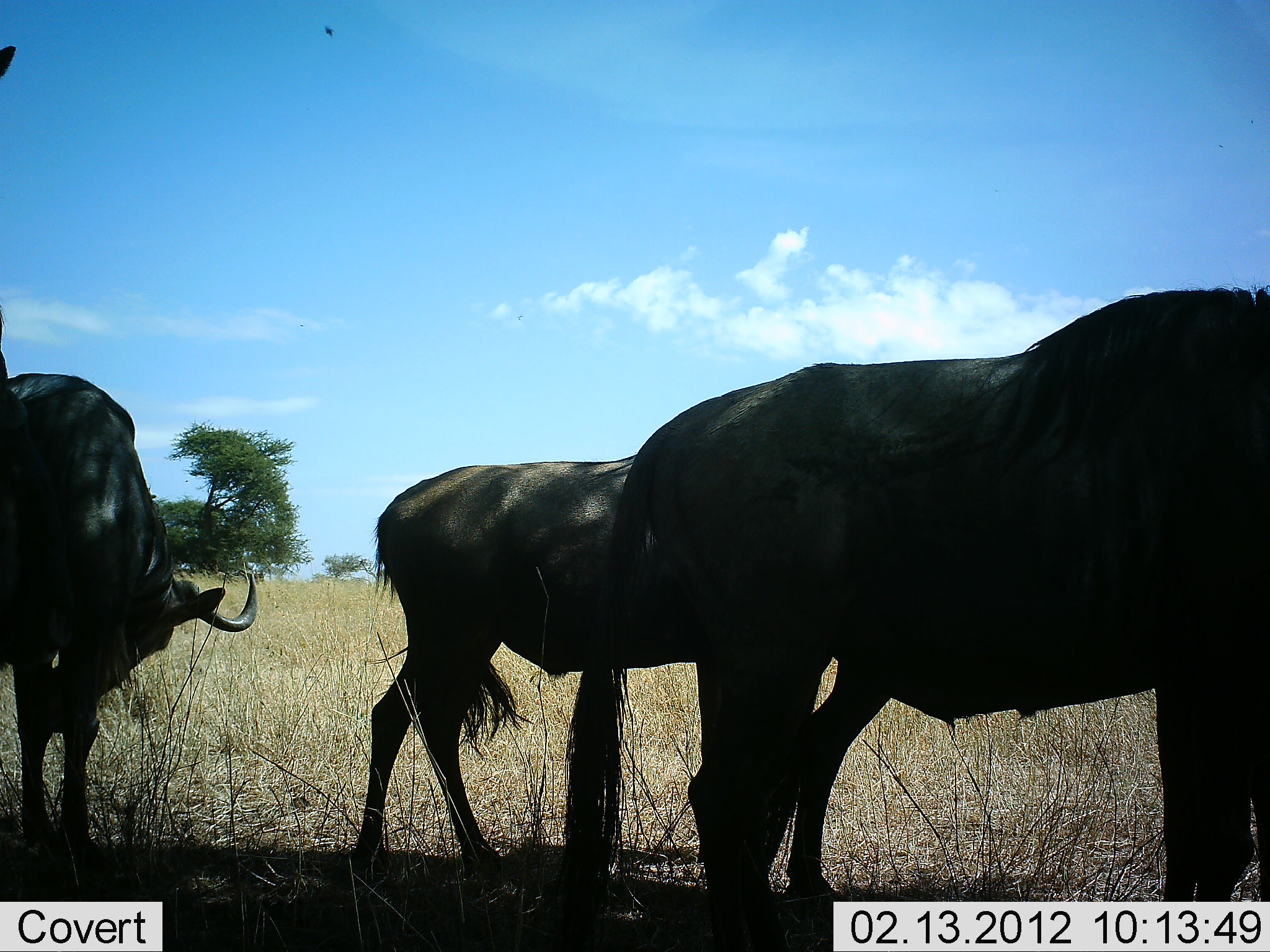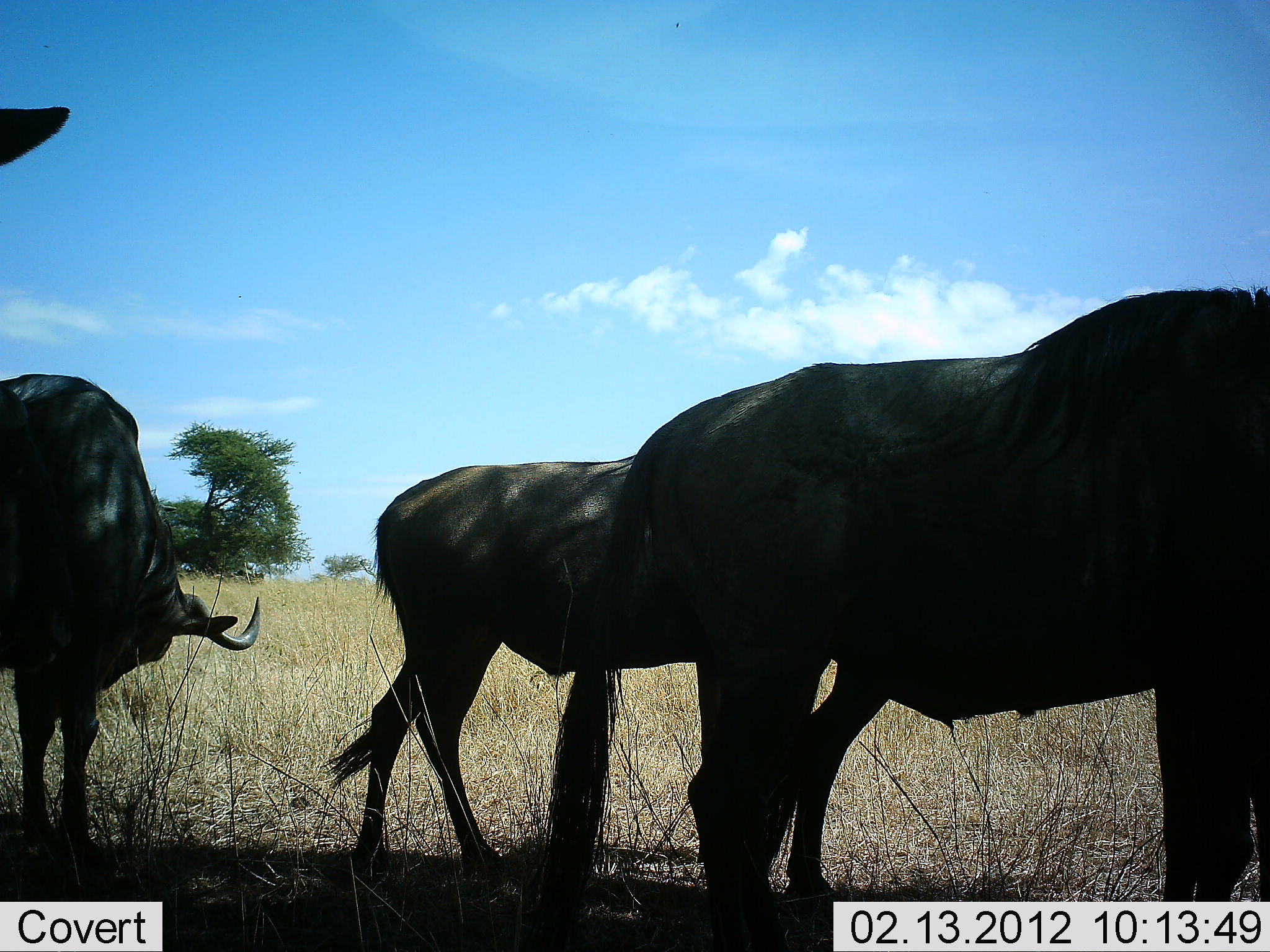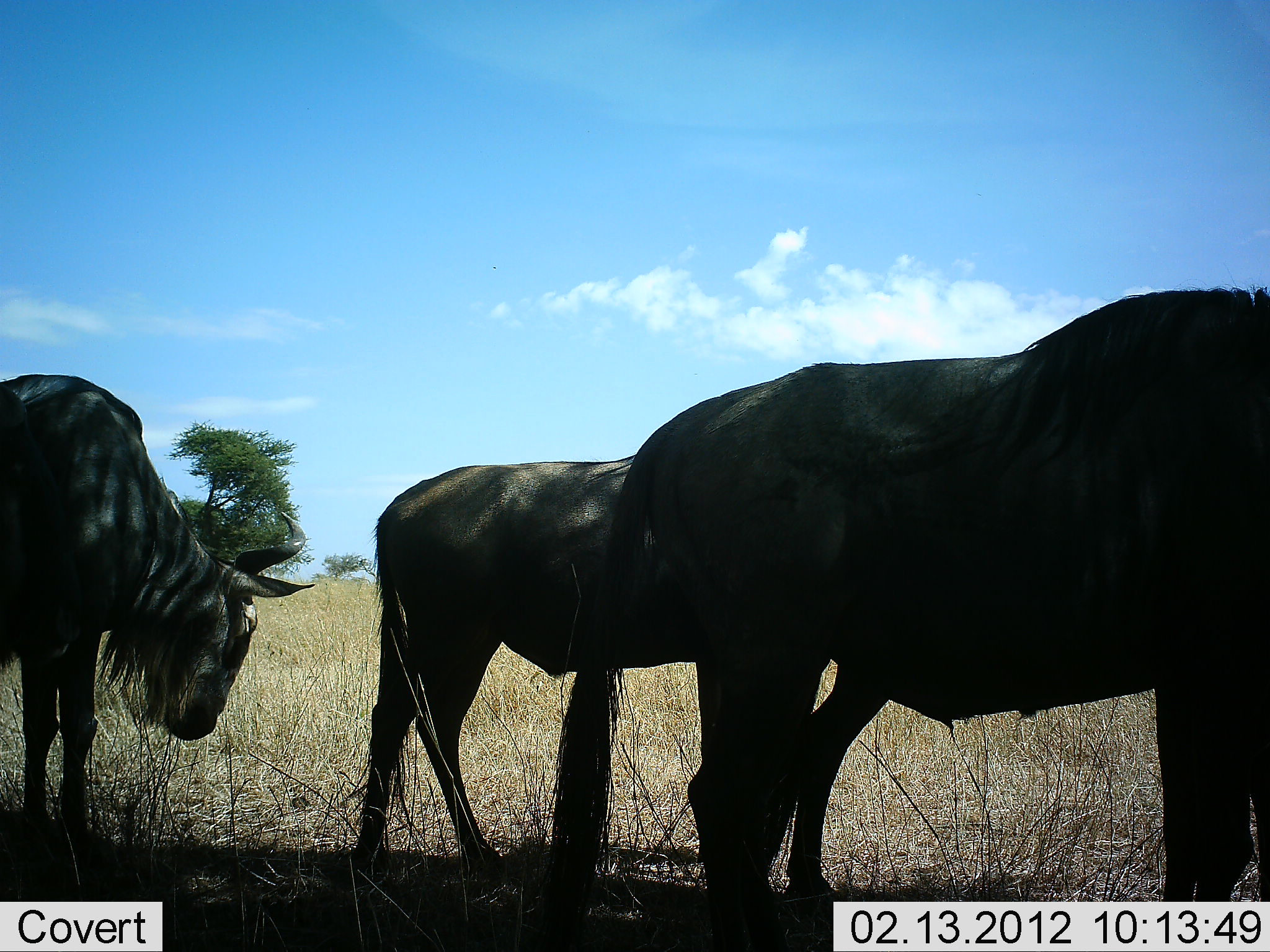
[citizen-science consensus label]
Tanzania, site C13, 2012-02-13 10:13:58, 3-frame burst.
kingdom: Animalia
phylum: Chordata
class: Mammalia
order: Artiodactyla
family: Bovidae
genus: Connochaetes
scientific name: Connochaetes taurinus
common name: blue wildebeest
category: wildebeest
Wildebeest (blue wildebeest) (Connochaetes taurinus), count 4. Behavior (volunteer vote fractions): standing 88%, resting 20%, moving 0%, interacting 0%. Young present (vote fraction): 0%. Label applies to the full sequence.